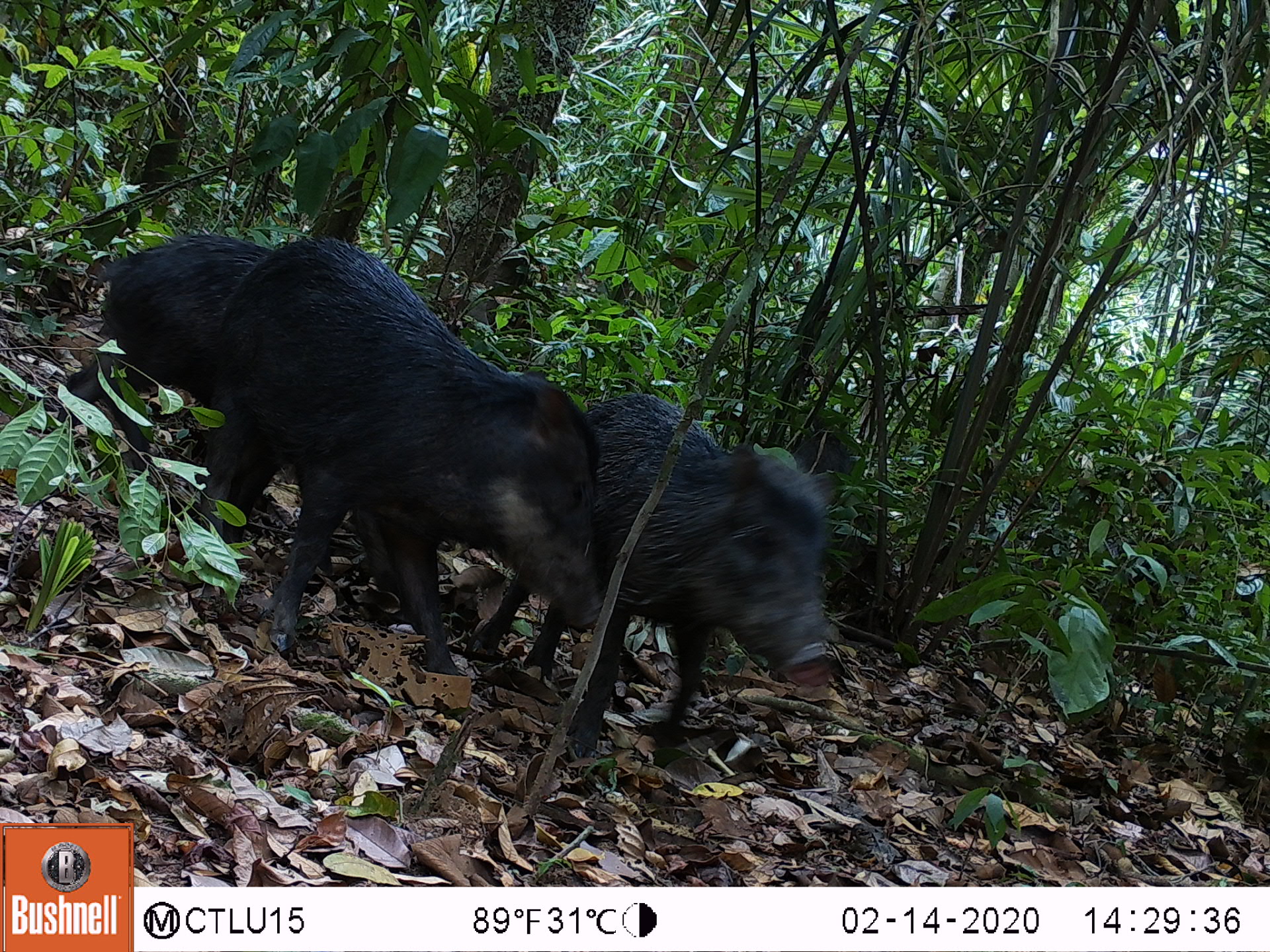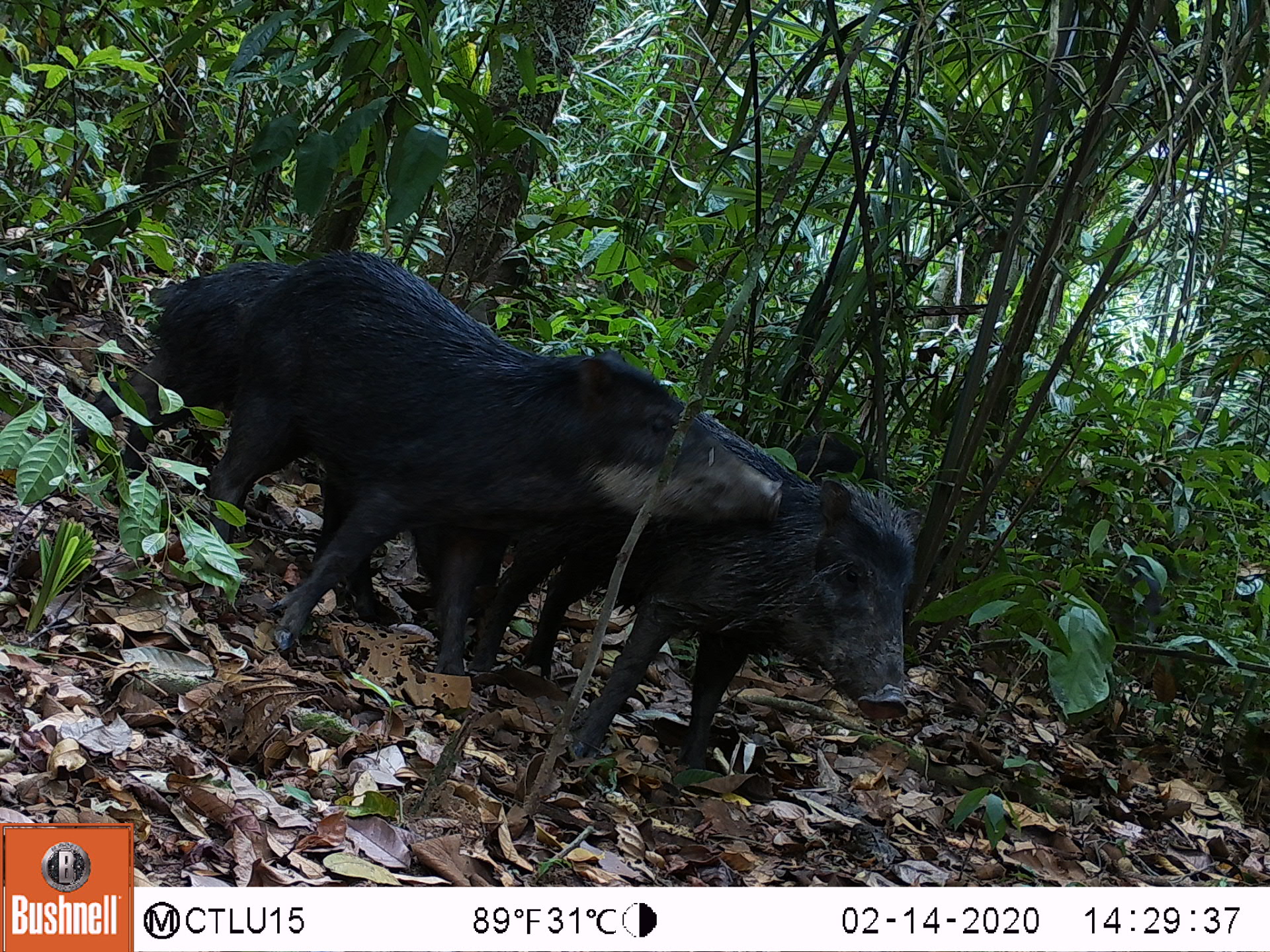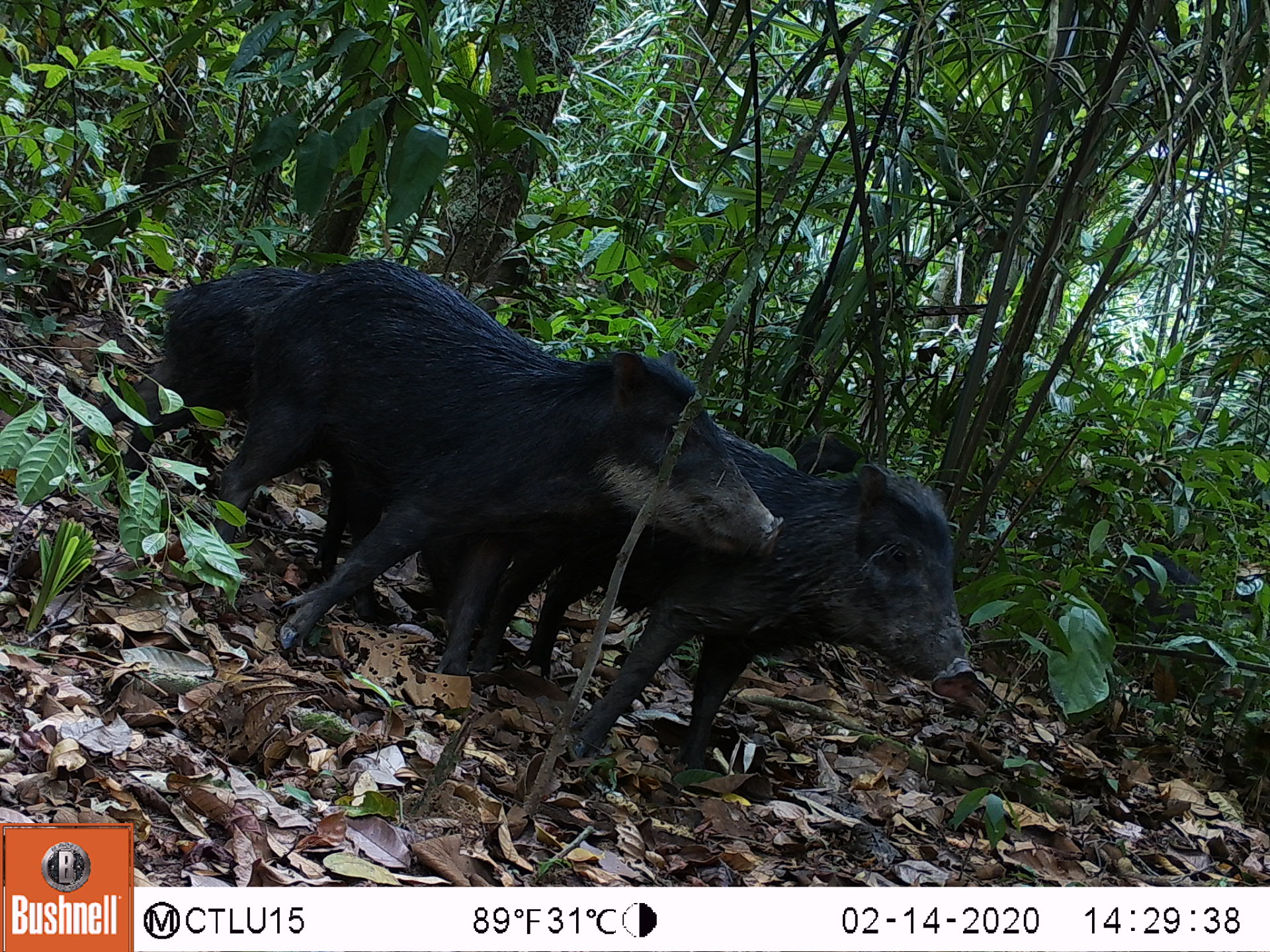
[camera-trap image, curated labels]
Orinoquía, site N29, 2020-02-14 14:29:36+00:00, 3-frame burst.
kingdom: Animalia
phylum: Chordata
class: Mammalia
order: Artiodactyla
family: Tayassuidae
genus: Tayassu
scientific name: Tayassu pecari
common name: white-lipped peccary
White-lipped peccary (Tayassu pecari).